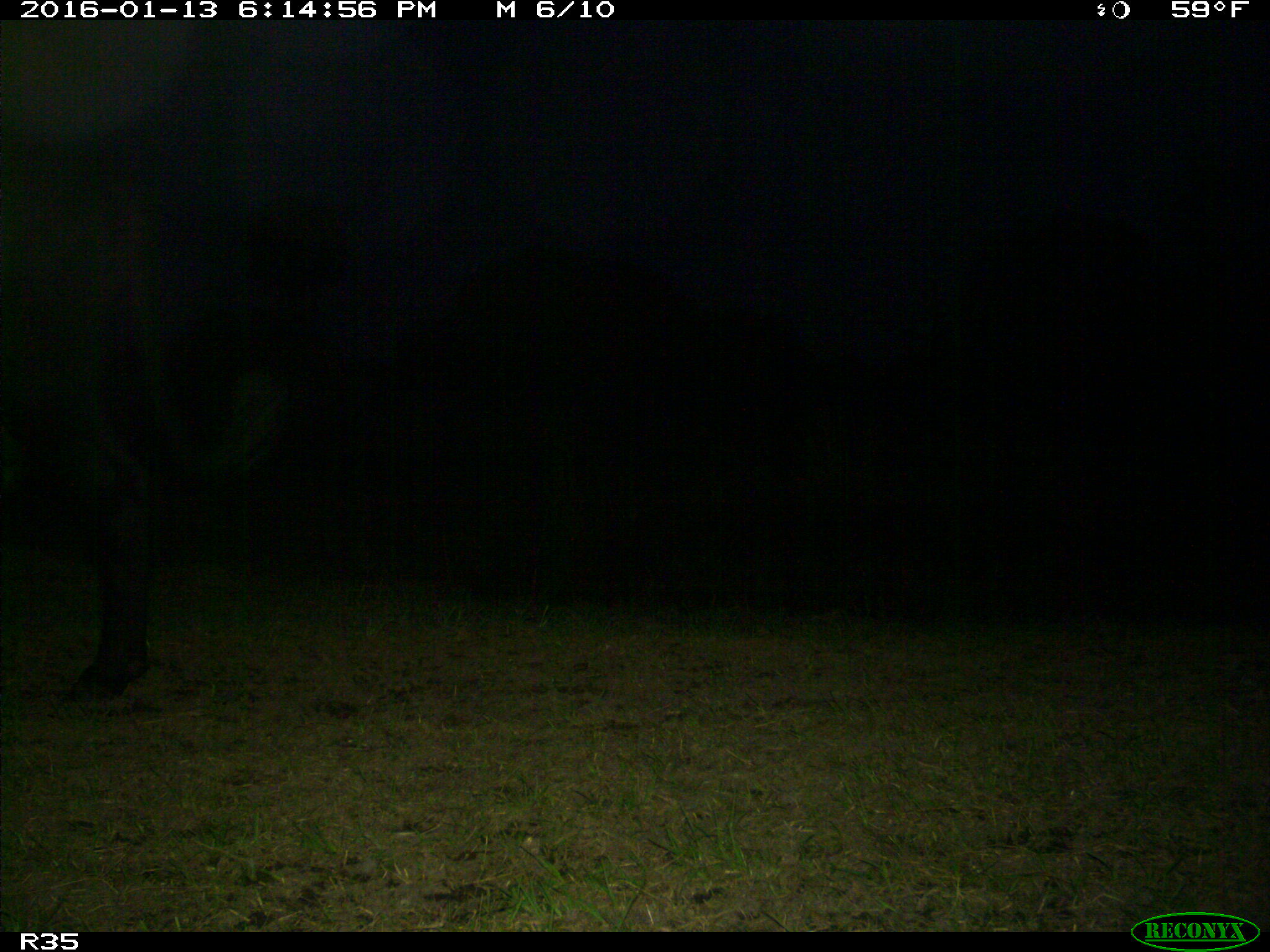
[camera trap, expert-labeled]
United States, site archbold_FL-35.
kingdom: Animalia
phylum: Chordata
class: Mammalia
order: Artiodactyla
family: Bovidae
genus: Bos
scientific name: Bos taurus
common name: domestic cow